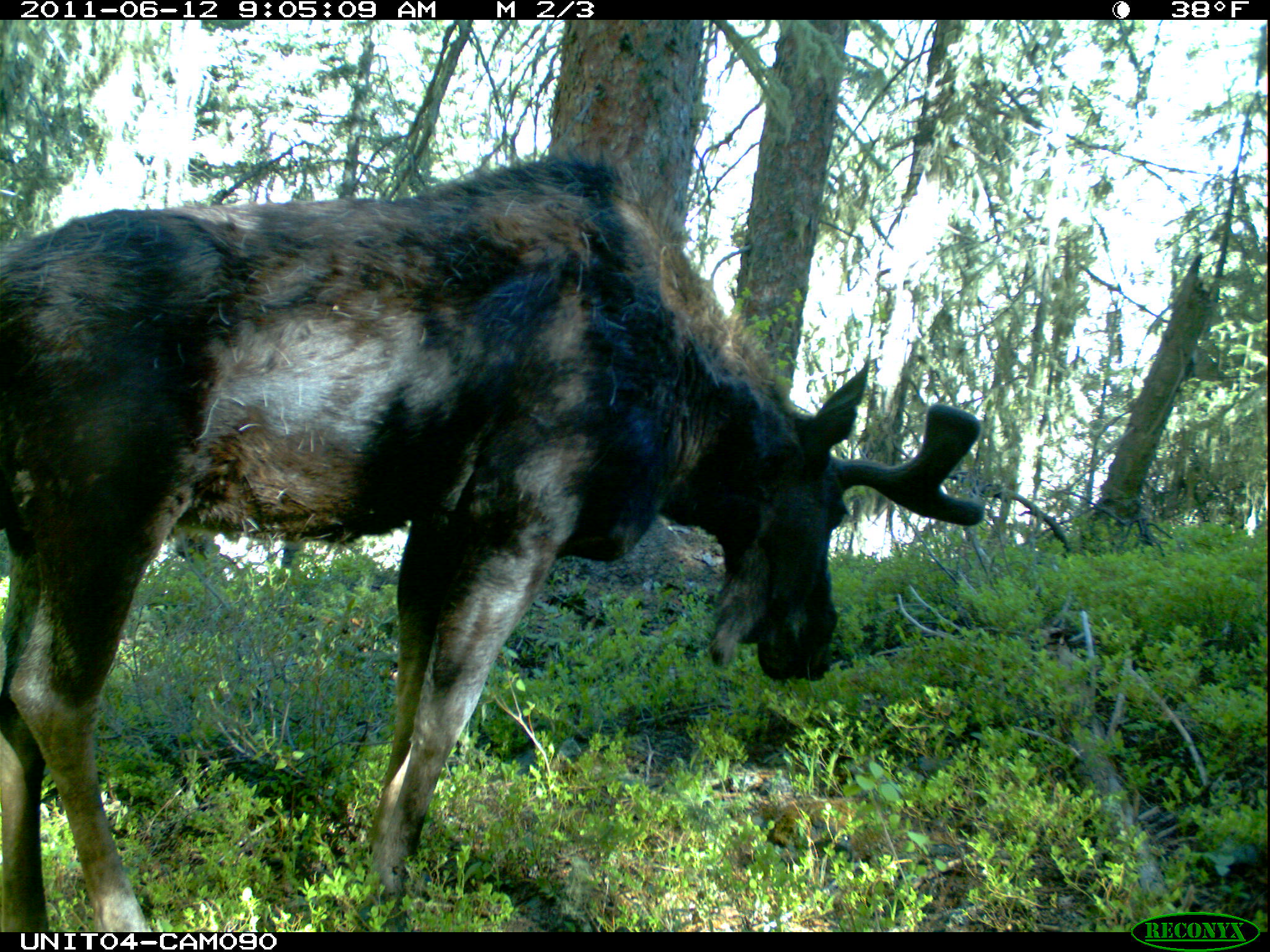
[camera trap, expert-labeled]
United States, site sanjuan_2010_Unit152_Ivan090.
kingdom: Animalia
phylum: Chordata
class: Mammalia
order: Artiodactyla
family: Cervidae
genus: Alces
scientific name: Alces alces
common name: moose